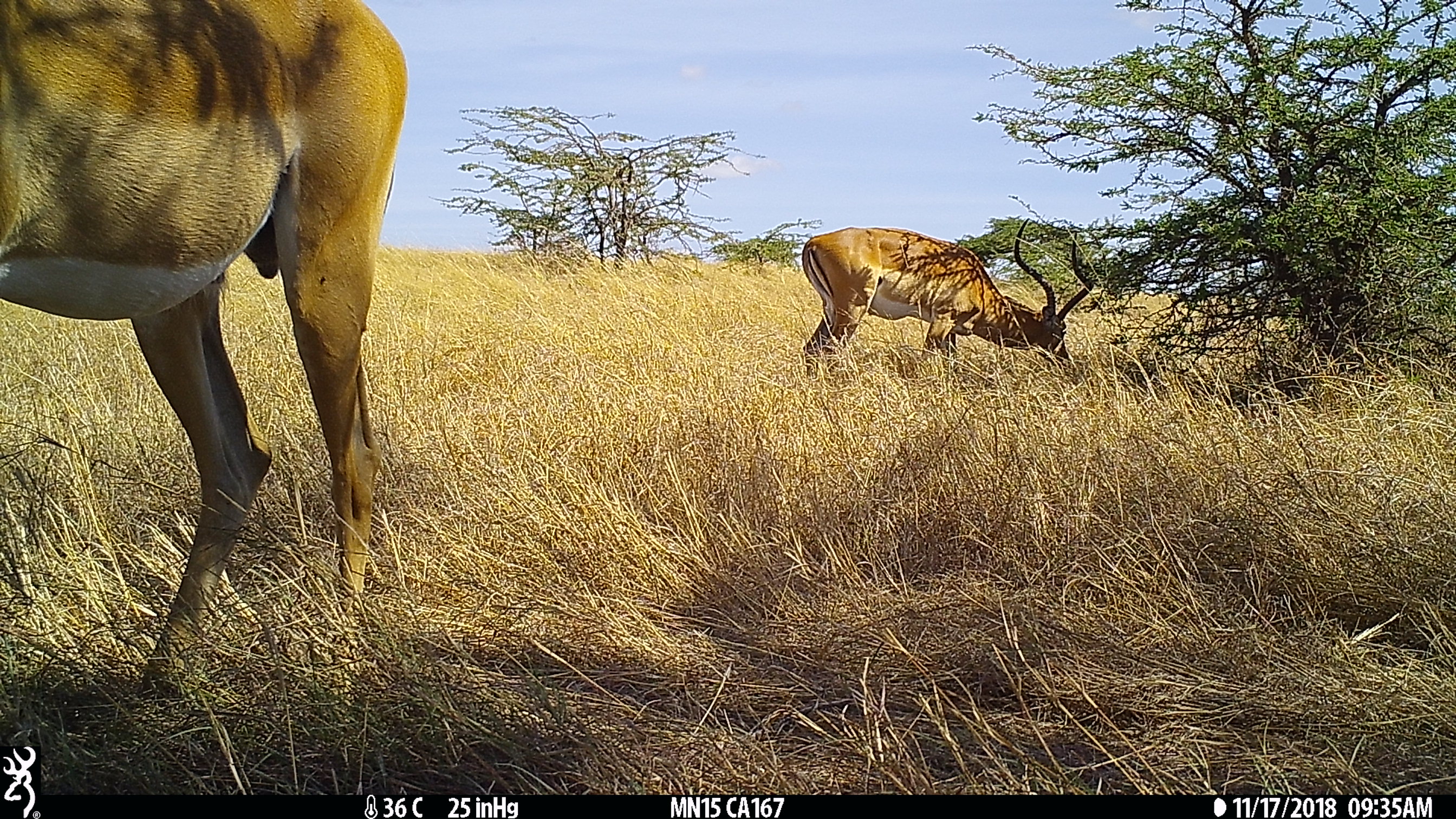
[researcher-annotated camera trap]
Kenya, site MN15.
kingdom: Animalia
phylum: Chordata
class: Mammalia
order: Artiodactyla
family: Bovidae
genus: Aepyceros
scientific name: Aepyceros melampus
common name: impala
Impala (Aepyceros melampus).